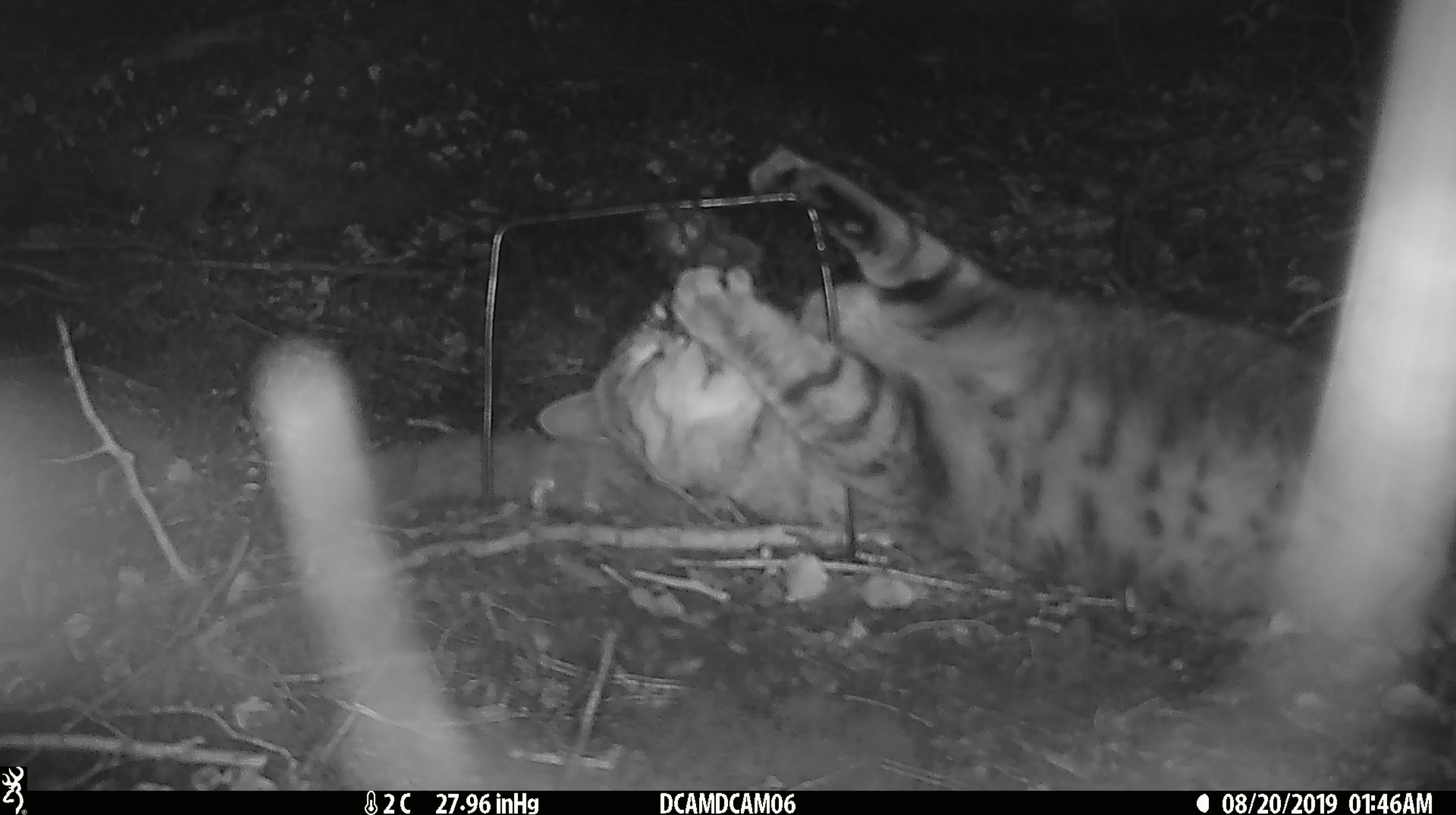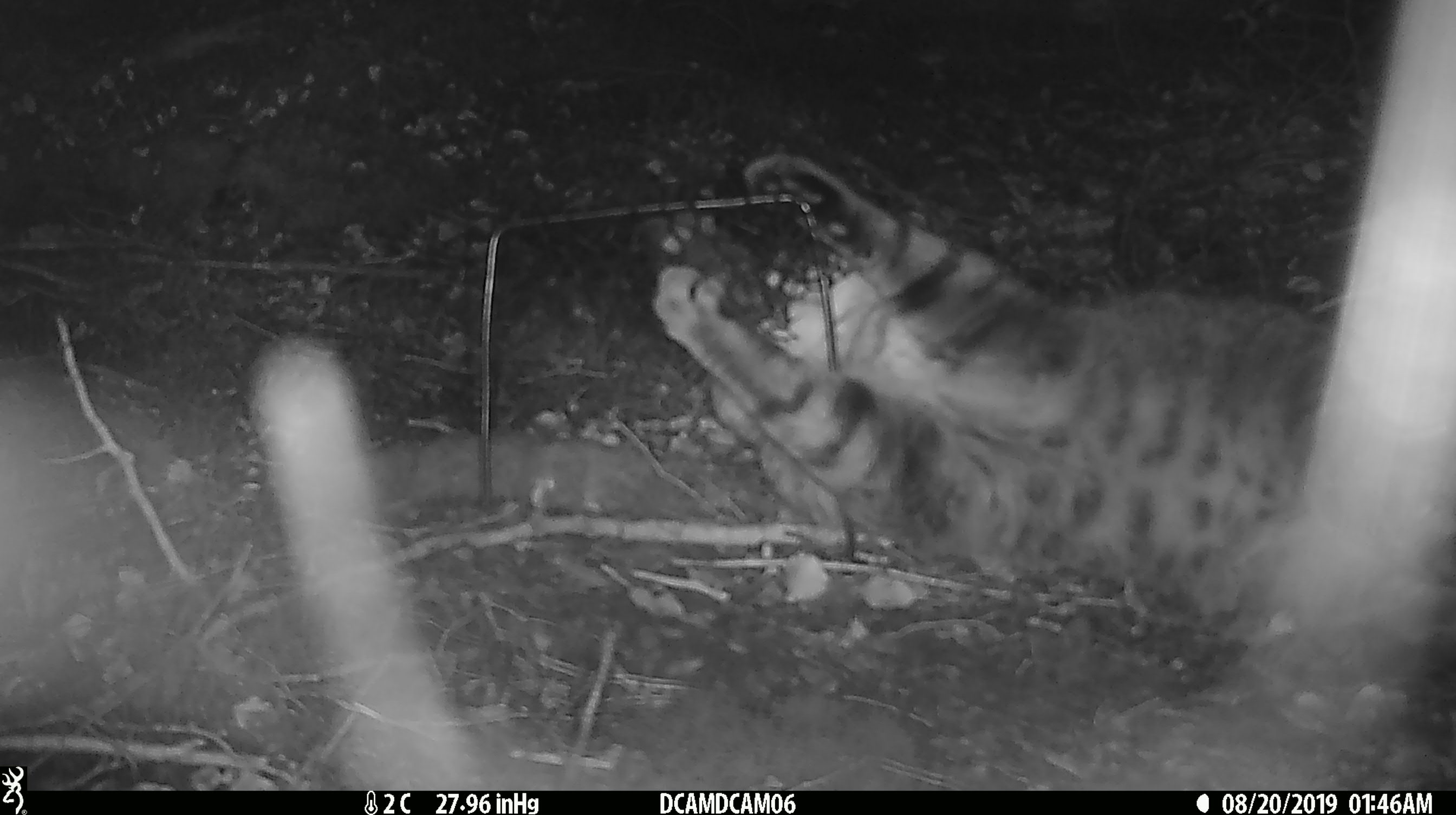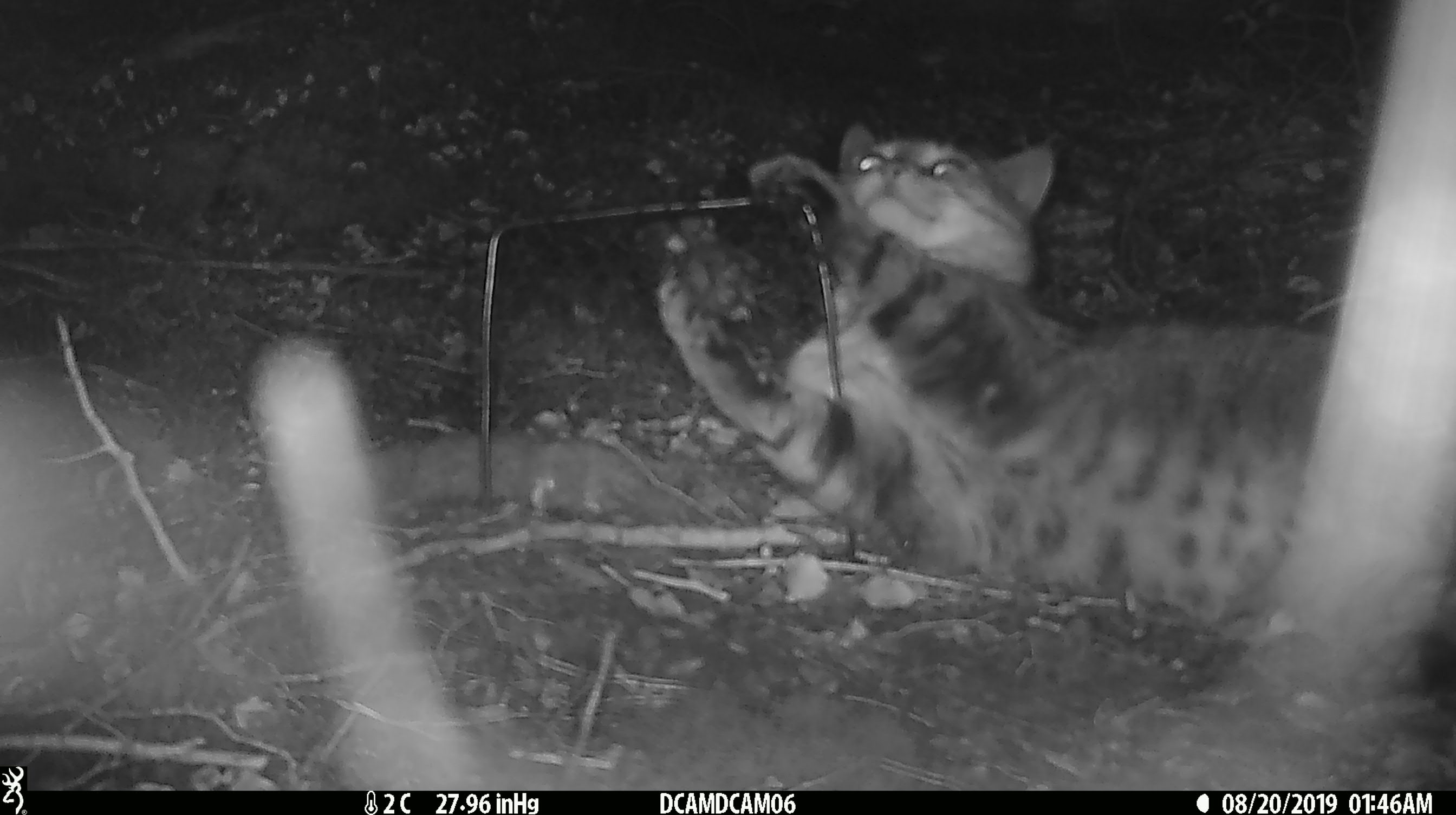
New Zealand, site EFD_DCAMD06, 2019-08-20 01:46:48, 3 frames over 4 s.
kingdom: Animalia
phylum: Chordata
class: Mammalia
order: Carnivora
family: Felidae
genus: Felis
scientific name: Felis catus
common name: domestic cat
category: cat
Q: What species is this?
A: Cat (domestic cat) (Felis catus).